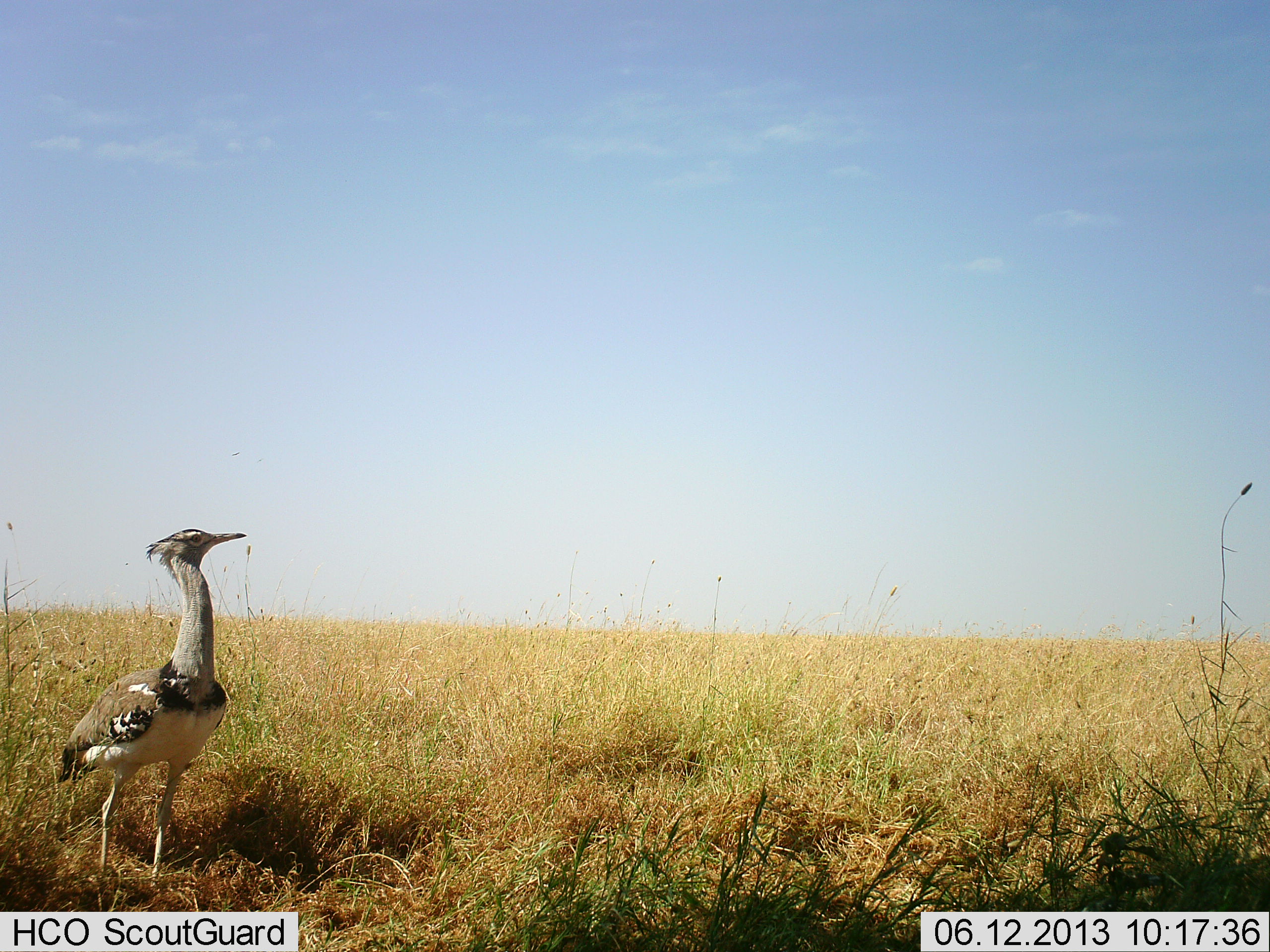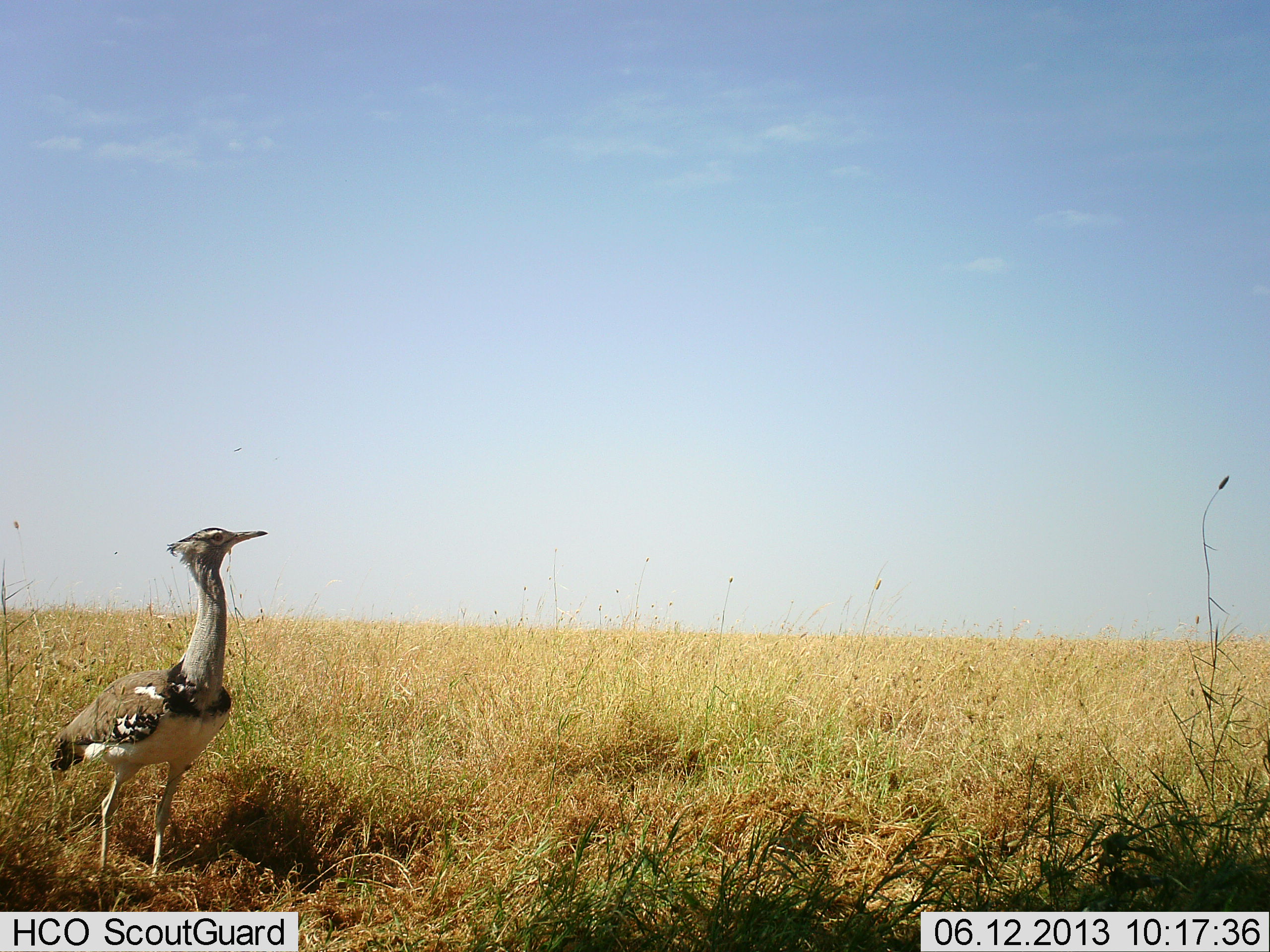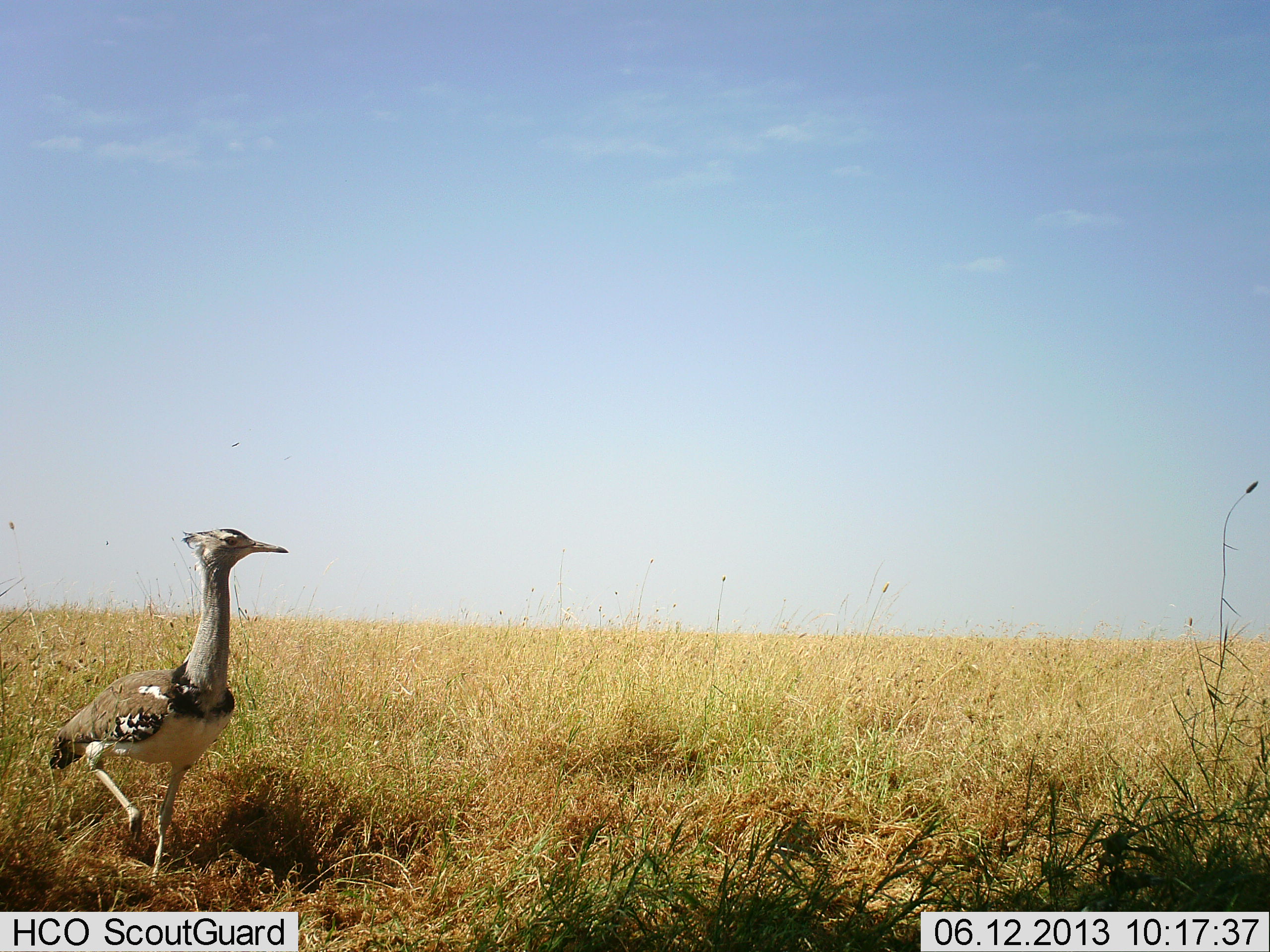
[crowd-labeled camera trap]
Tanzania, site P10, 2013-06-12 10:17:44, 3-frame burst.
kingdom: Animalia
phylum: Chordata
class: Aves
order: Otidiformes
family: Otididae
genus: Ardeotis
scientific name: Ardeotis kori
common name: kori bustard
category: koribustard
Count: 1.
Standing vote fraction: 94%.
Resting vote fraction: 0%.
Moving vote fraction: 6%.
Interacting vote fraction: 0%.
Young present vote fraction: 0%.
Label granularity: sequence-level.